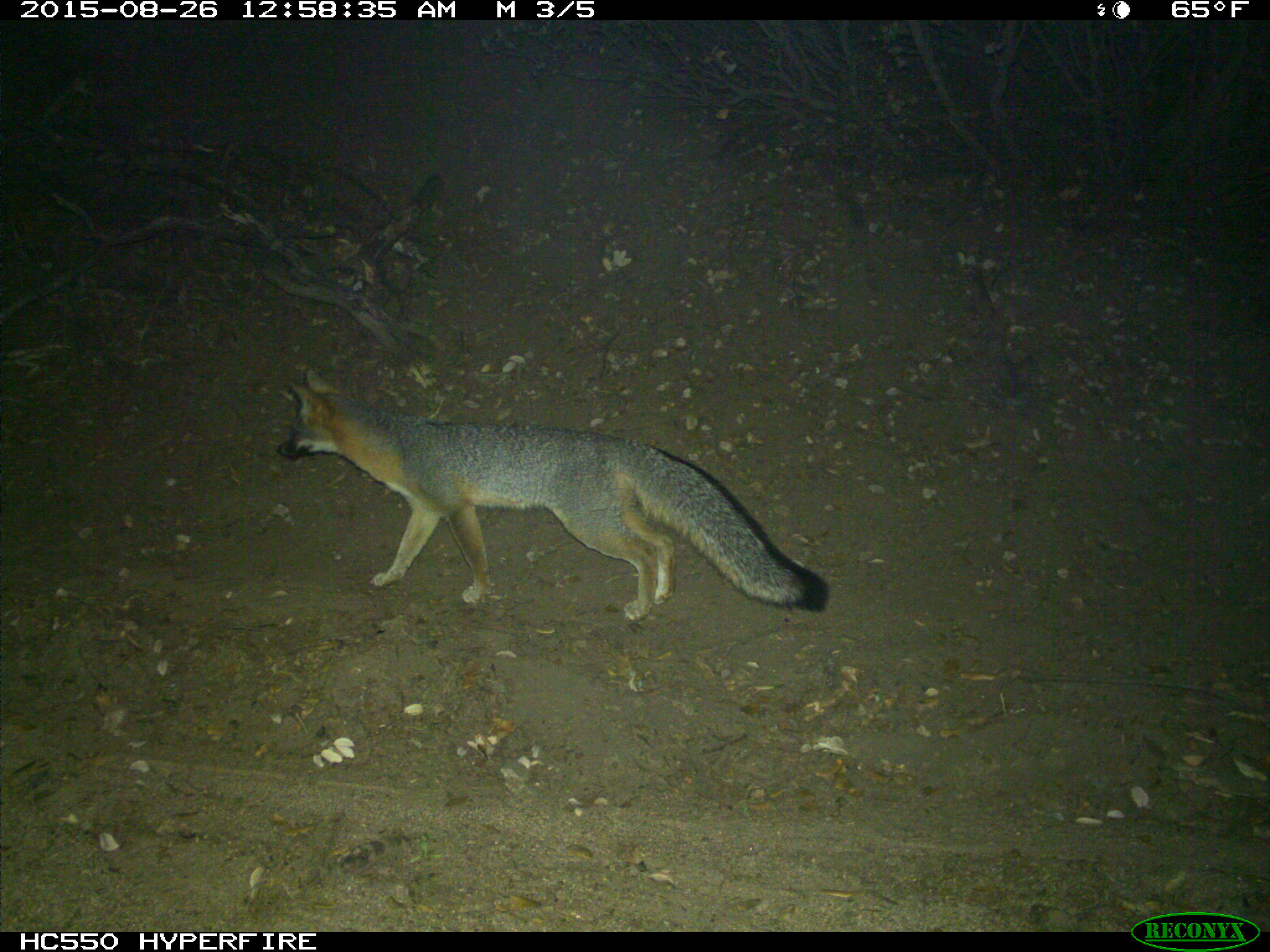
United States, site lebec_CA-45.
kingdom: Animalia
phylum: Chordata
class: Mammalia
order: Carnivora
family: Canidae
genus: Urocyon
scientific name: Urocyon cinereoargenteus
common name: gray fox